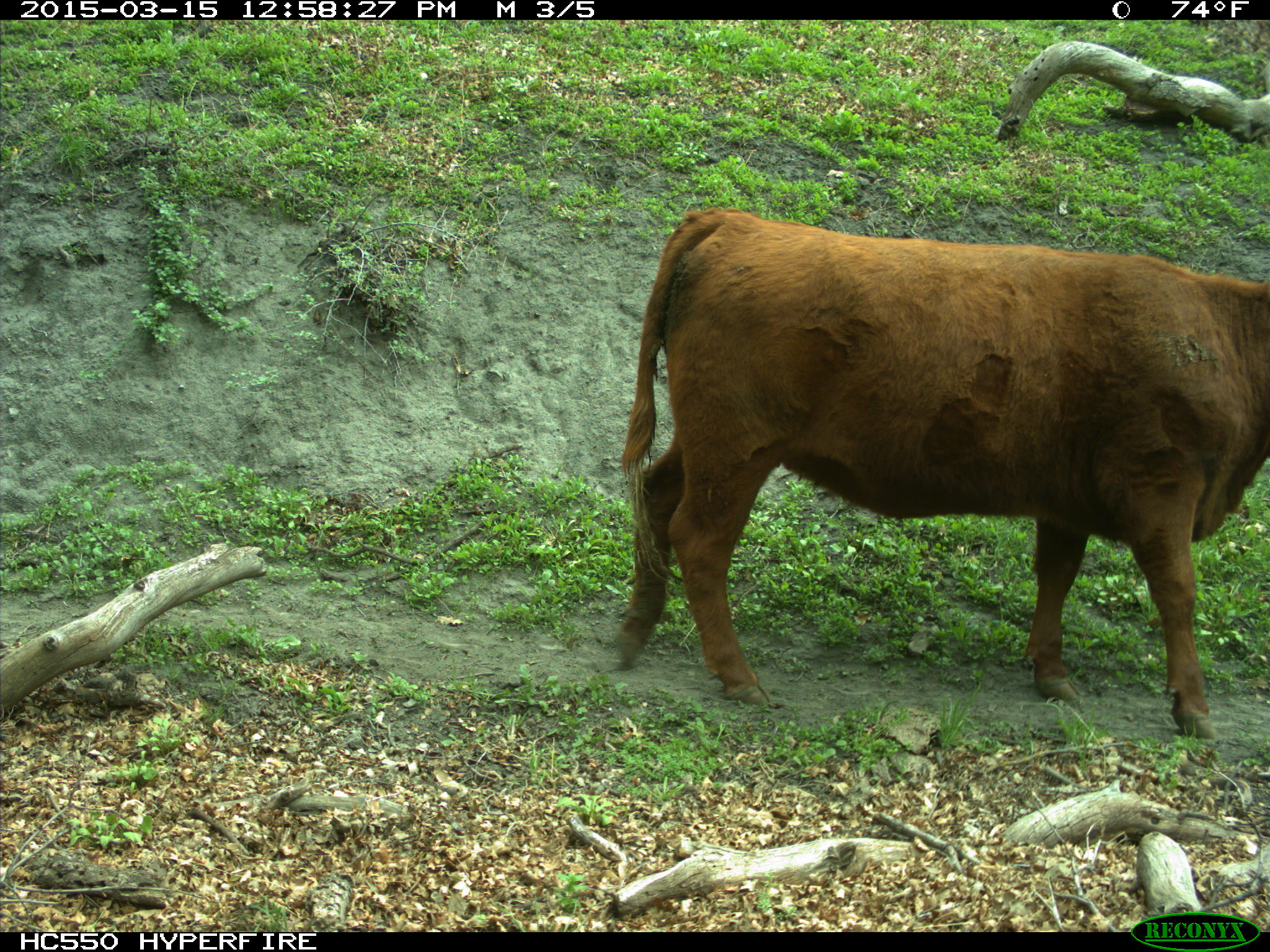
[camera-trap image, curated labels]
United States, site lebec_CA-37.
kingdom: Animalia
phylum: Chordata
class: Mammalia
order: Artiodactyla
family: Bovidae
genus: Bos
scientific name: Bos taurus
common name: domestic cow